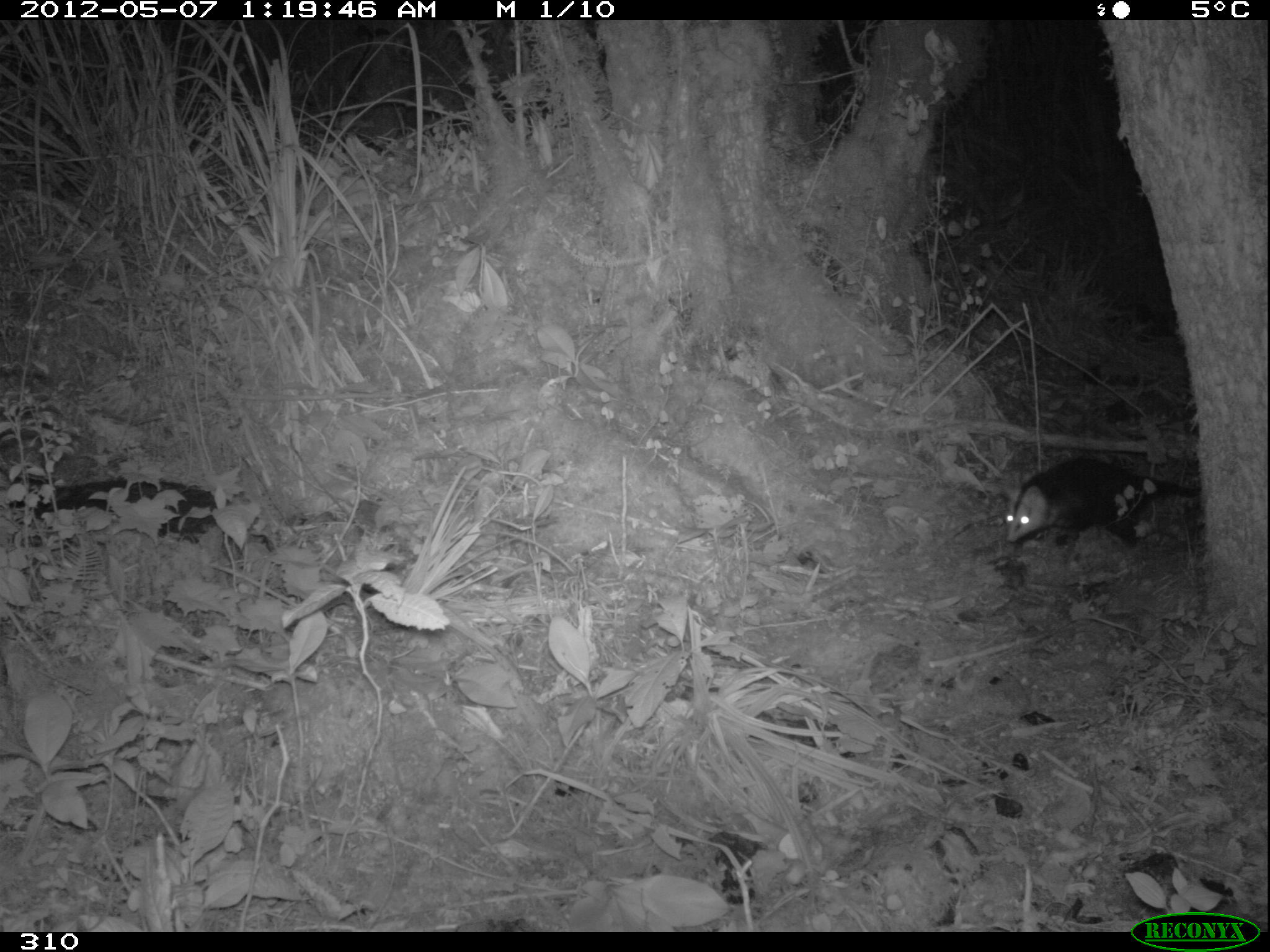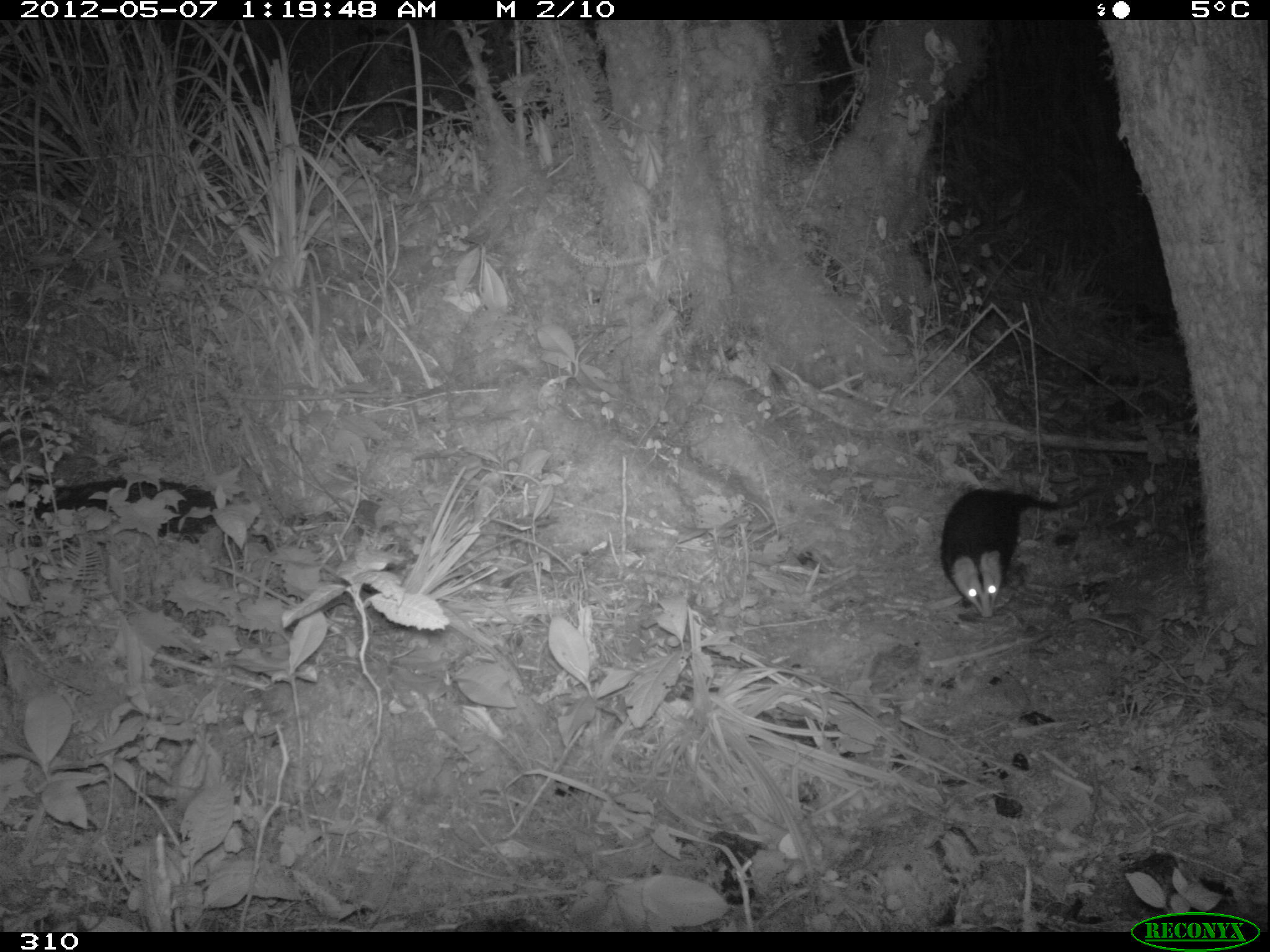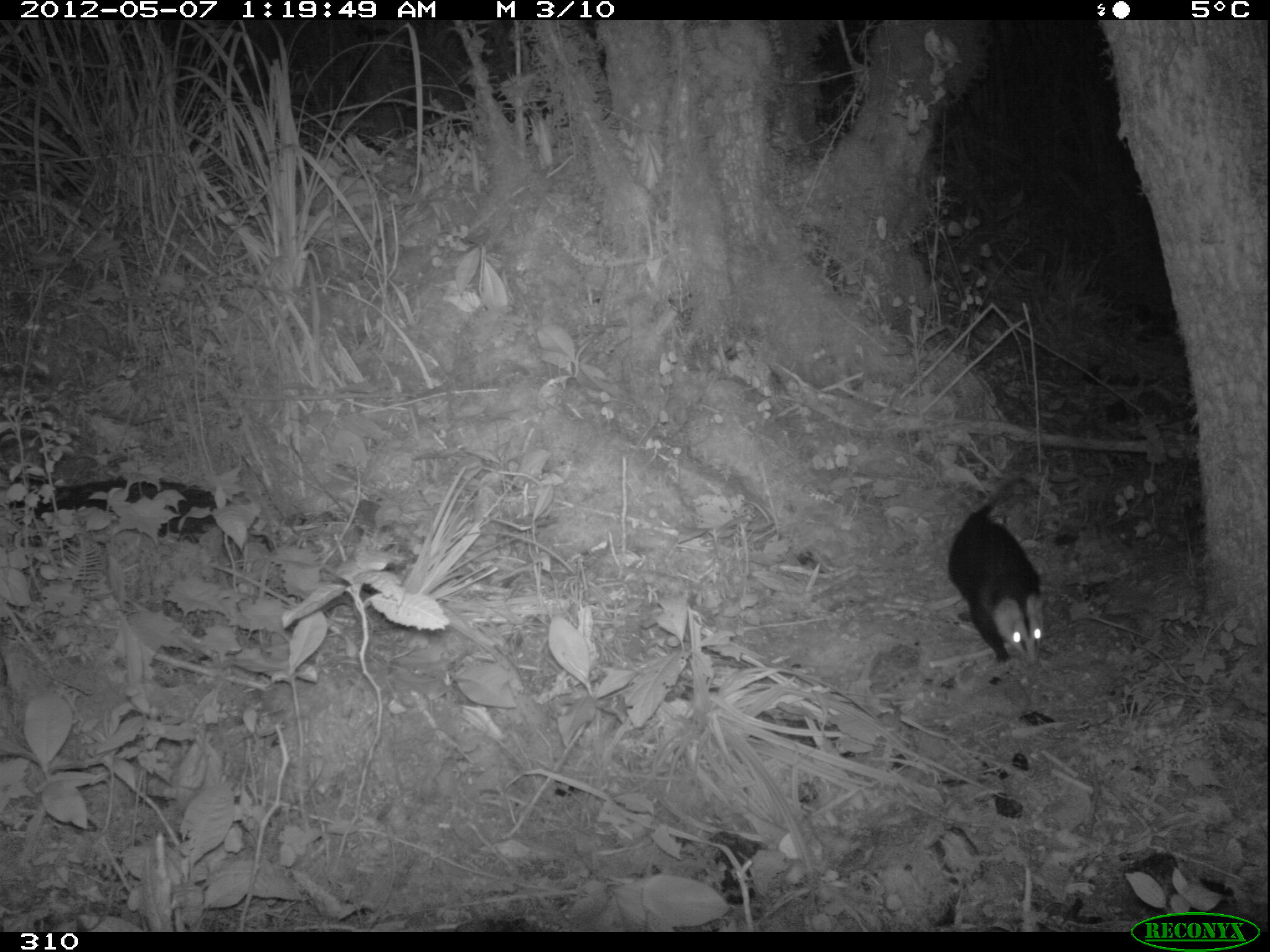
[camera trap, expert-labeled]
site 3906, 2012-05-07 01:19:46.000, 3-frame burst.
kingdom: Animalia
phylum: Chordata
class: Mammalia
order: Didelphimorphia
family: Didelphidae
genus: Didelphis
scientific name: Didelphis pernigra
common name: andean white-eared opossum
Didelphis pernigra (andean white-eared opossum).